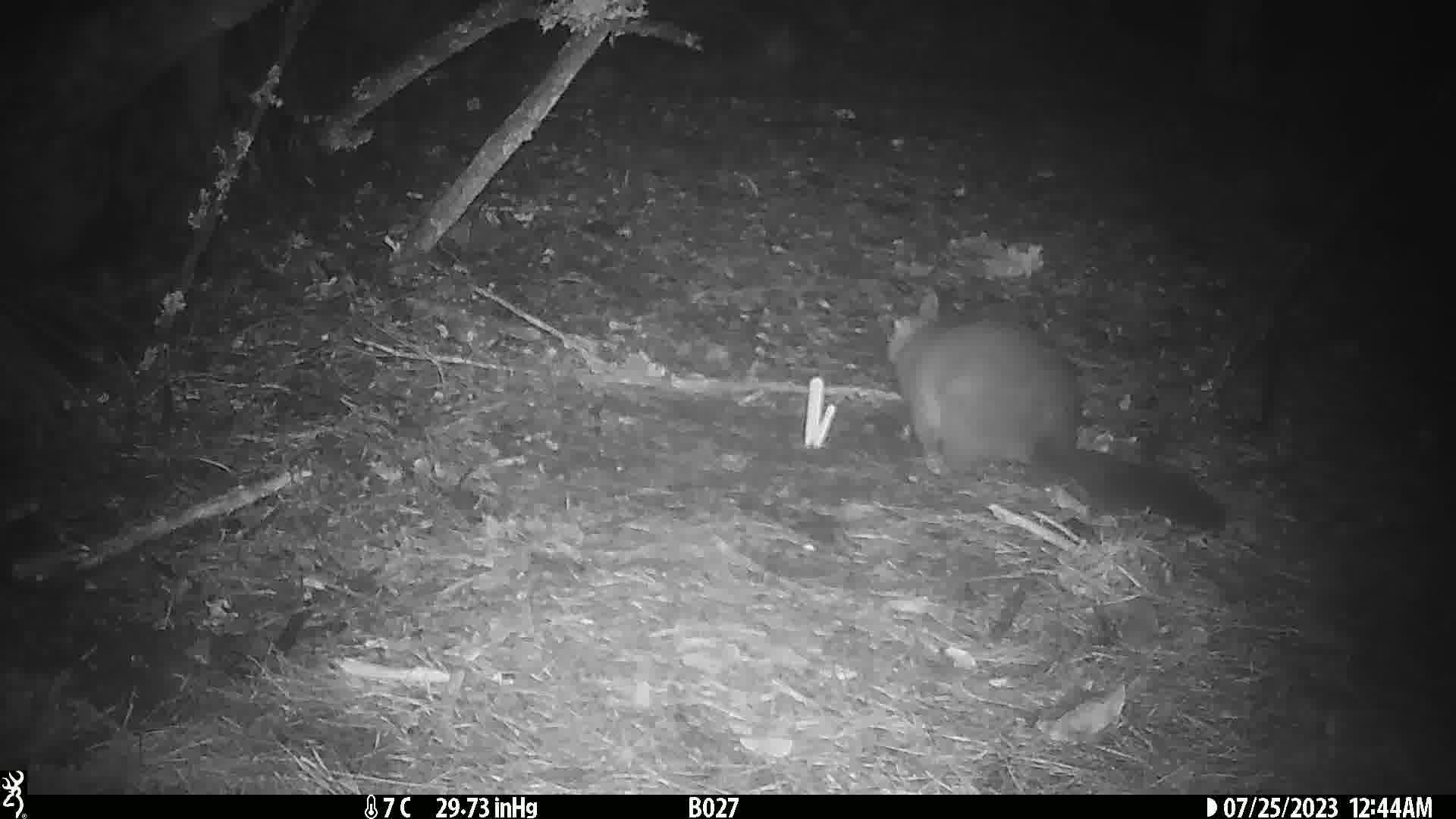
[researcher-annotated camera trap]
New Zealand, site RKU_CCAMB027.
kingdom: Animalia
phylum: Chordata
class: Mammalia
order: Diprotodontia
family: Phalangeridae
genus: Trichosurus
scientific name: Trichosurus vulpecula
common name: common brushtail possum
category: possum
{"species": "possum (common brushtail possum) (Trichosurus vulpecula)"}